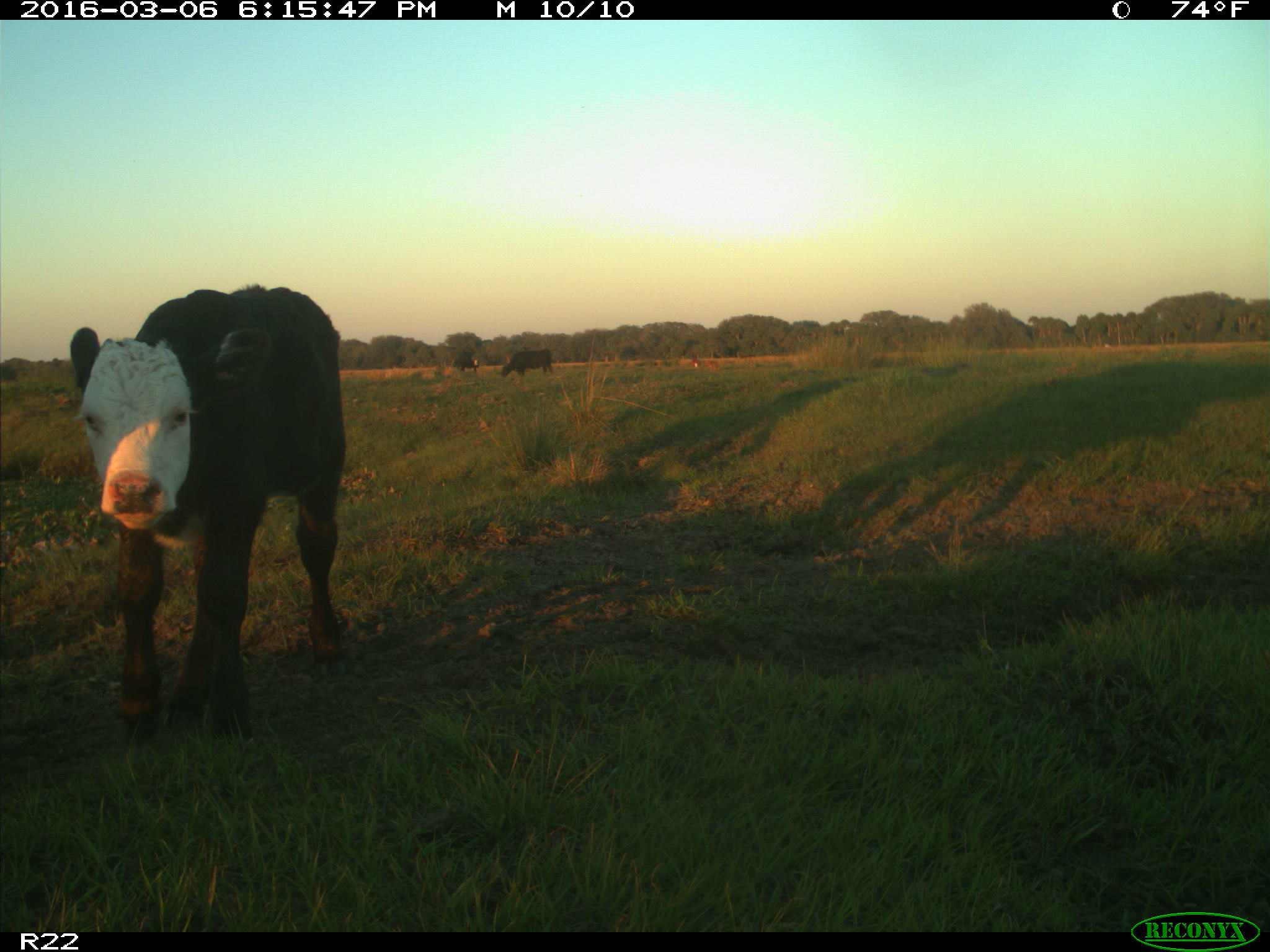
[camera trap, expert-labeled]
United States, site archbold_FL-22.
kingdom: Animalia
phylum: Chordata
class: Mammalia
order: Artiodactyla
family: Bovidae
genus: Bos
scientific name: Bos taurus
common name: domestic cow